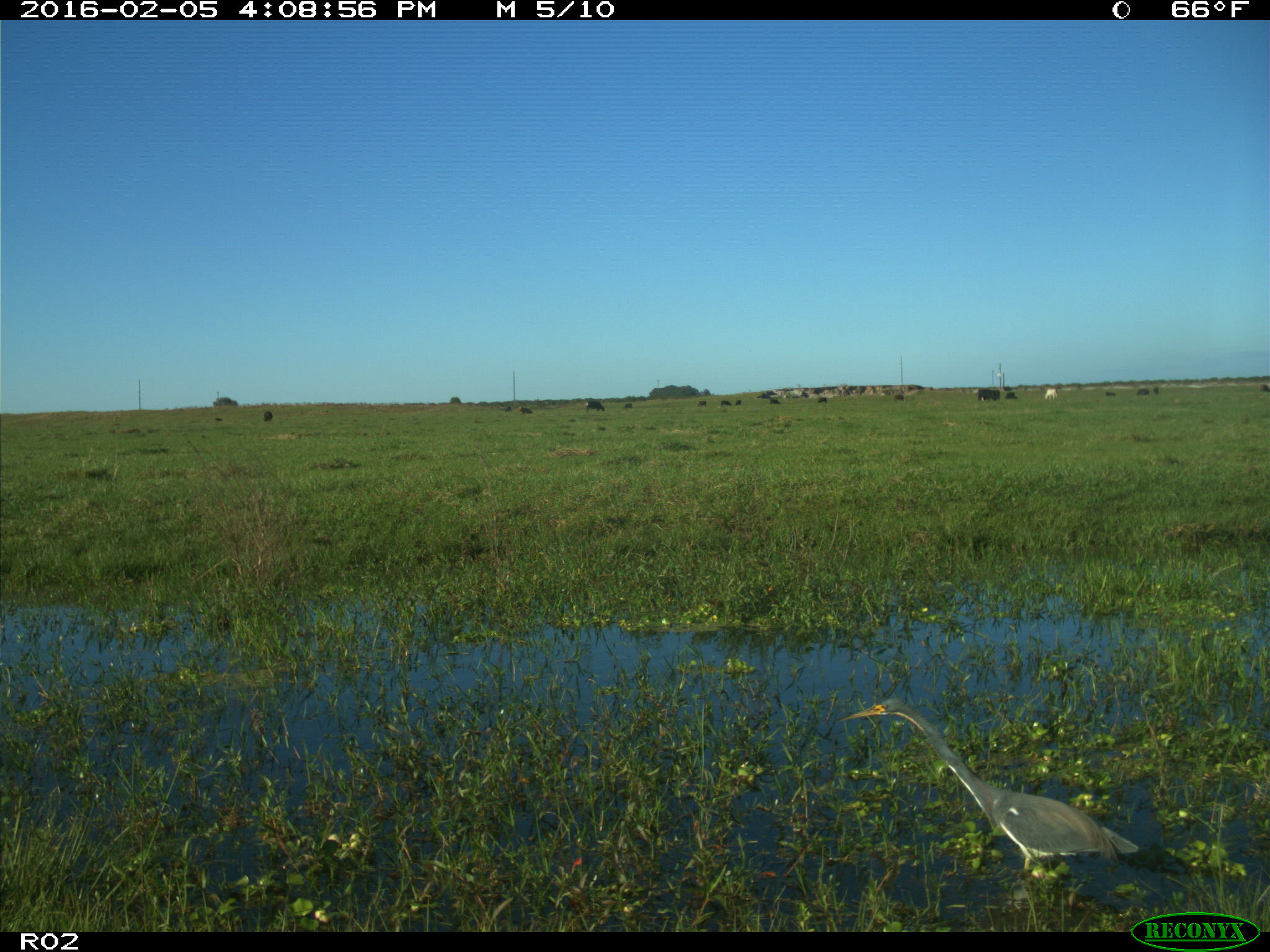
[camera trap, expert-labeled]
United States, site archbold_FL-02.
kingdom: Animalia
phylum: Chordata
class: Mammalia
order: Artiodactyla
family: Bovidae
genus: Bos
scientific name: Bos taurus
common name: domestic cow